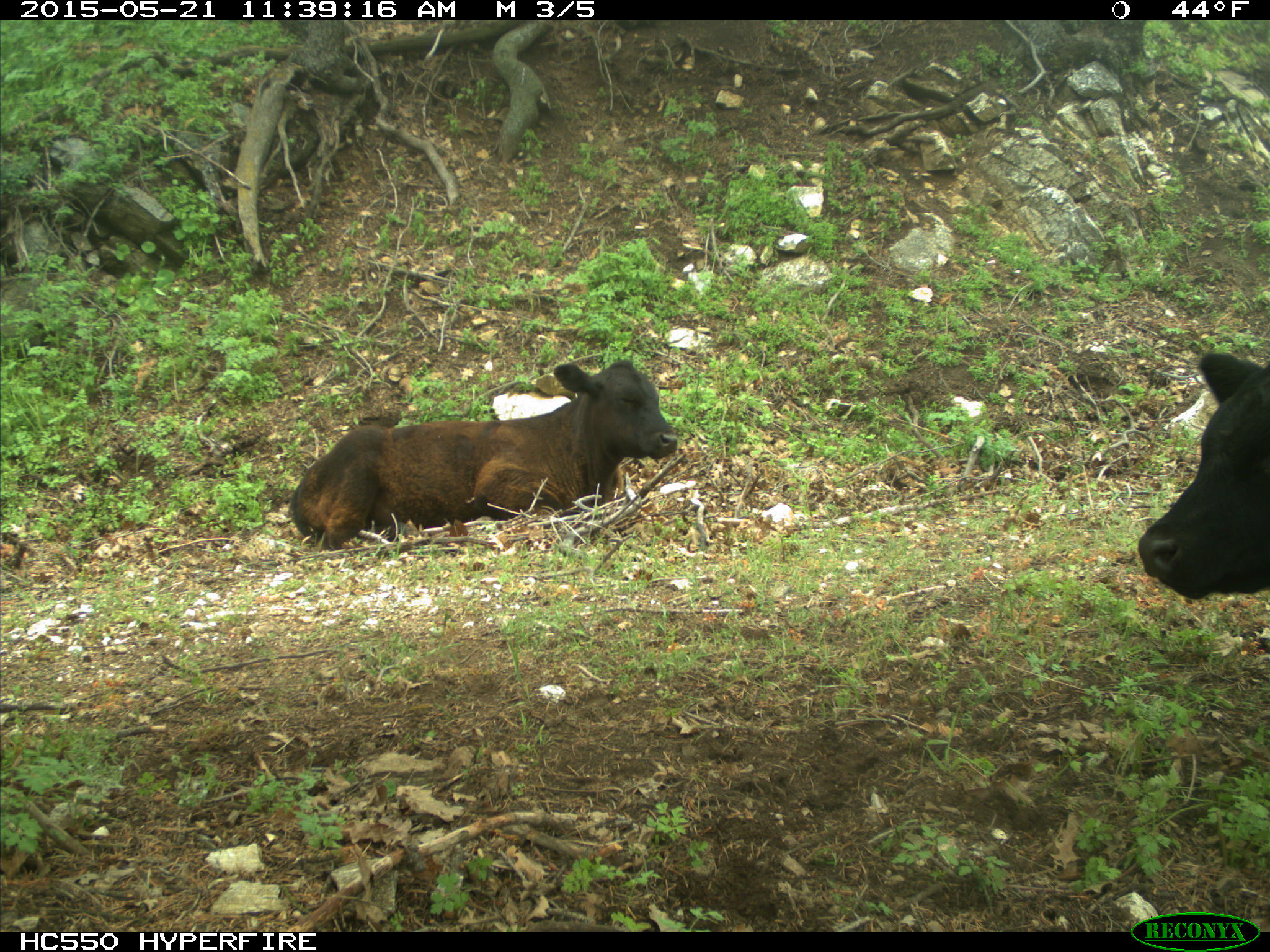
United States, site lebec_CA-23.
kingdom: Animalia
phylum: Chordata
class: Mammalia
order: Artiodactyla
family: Bovidae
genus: Bos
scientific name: Bos taurus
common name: domestic cow